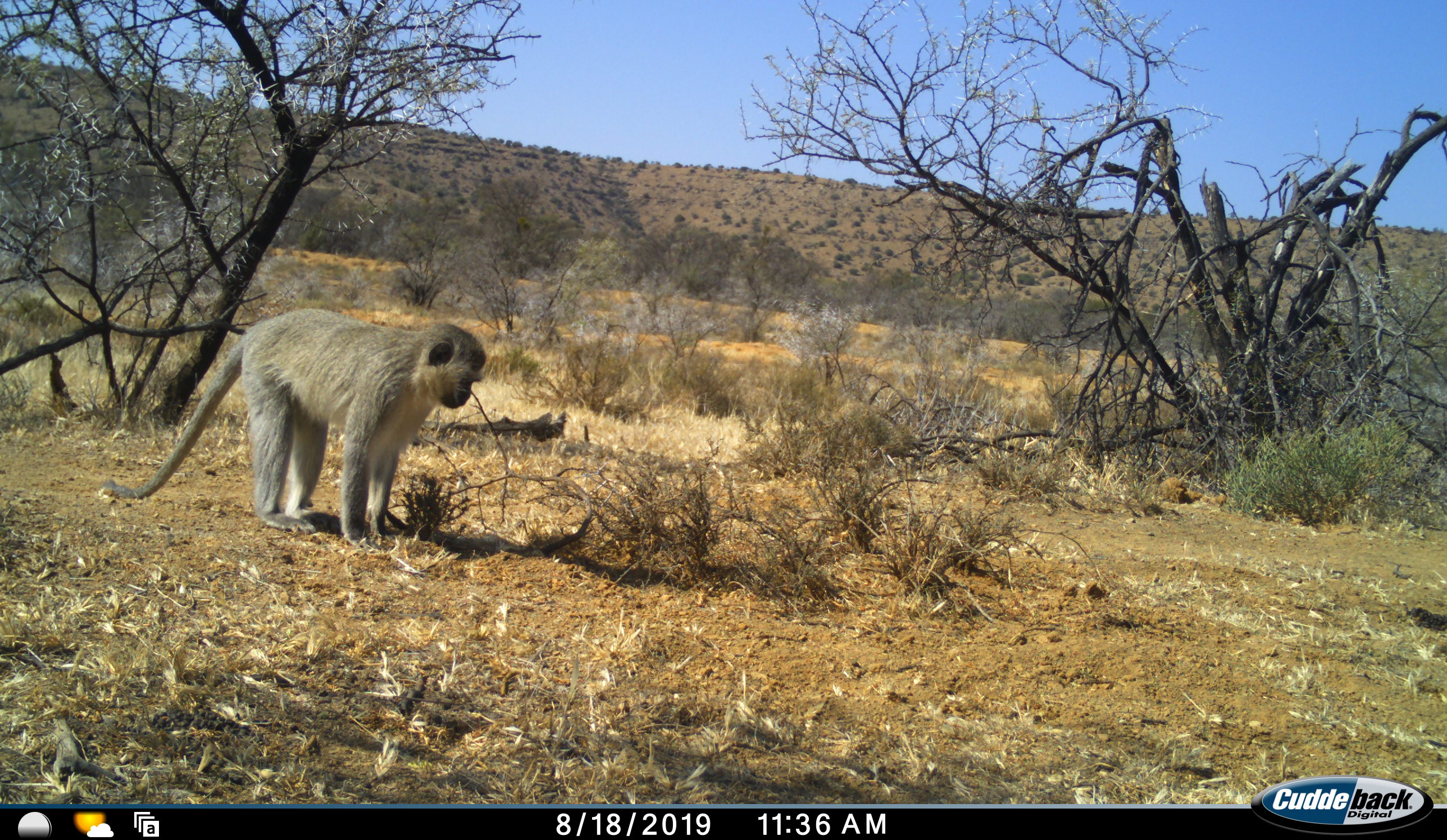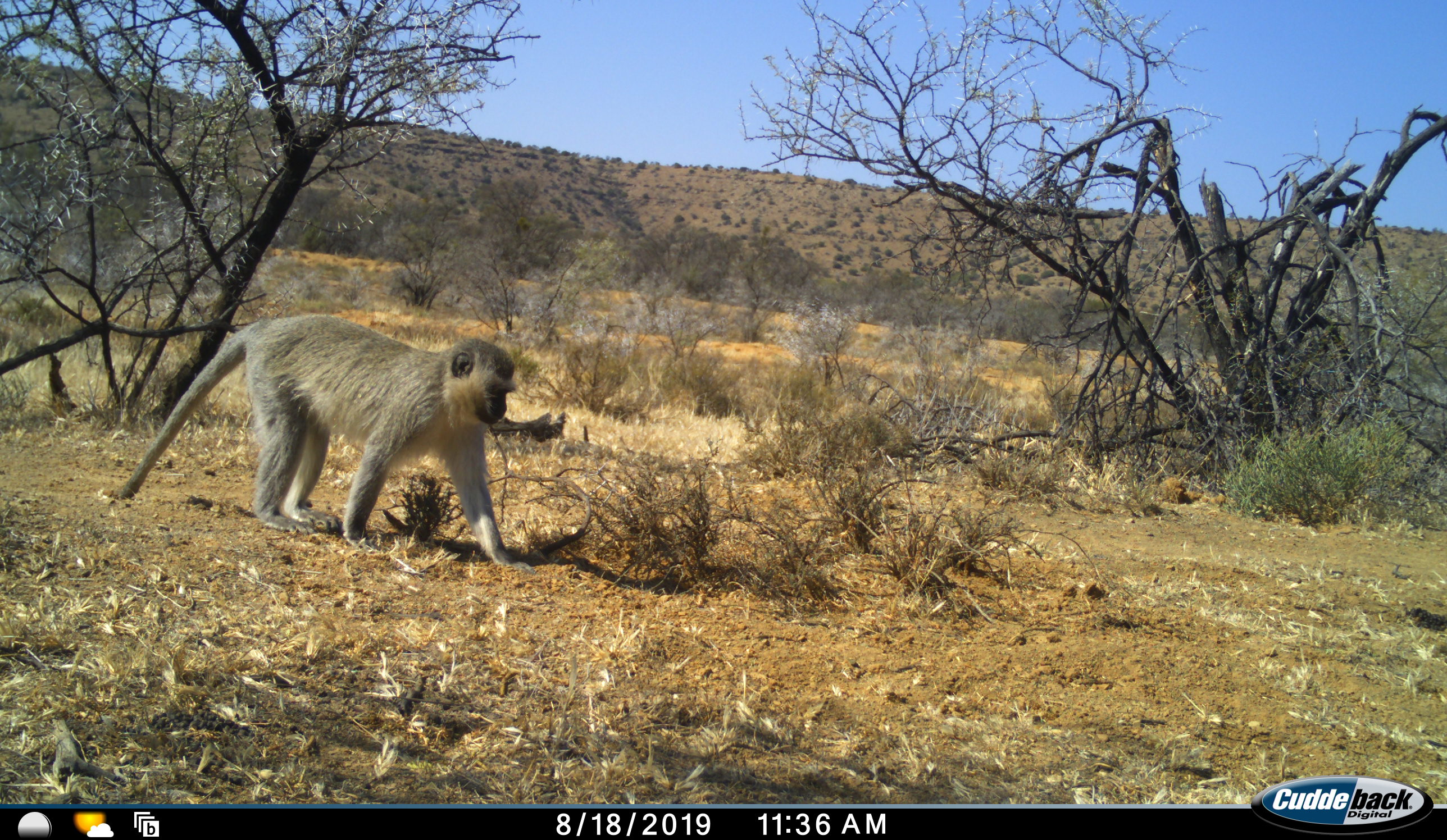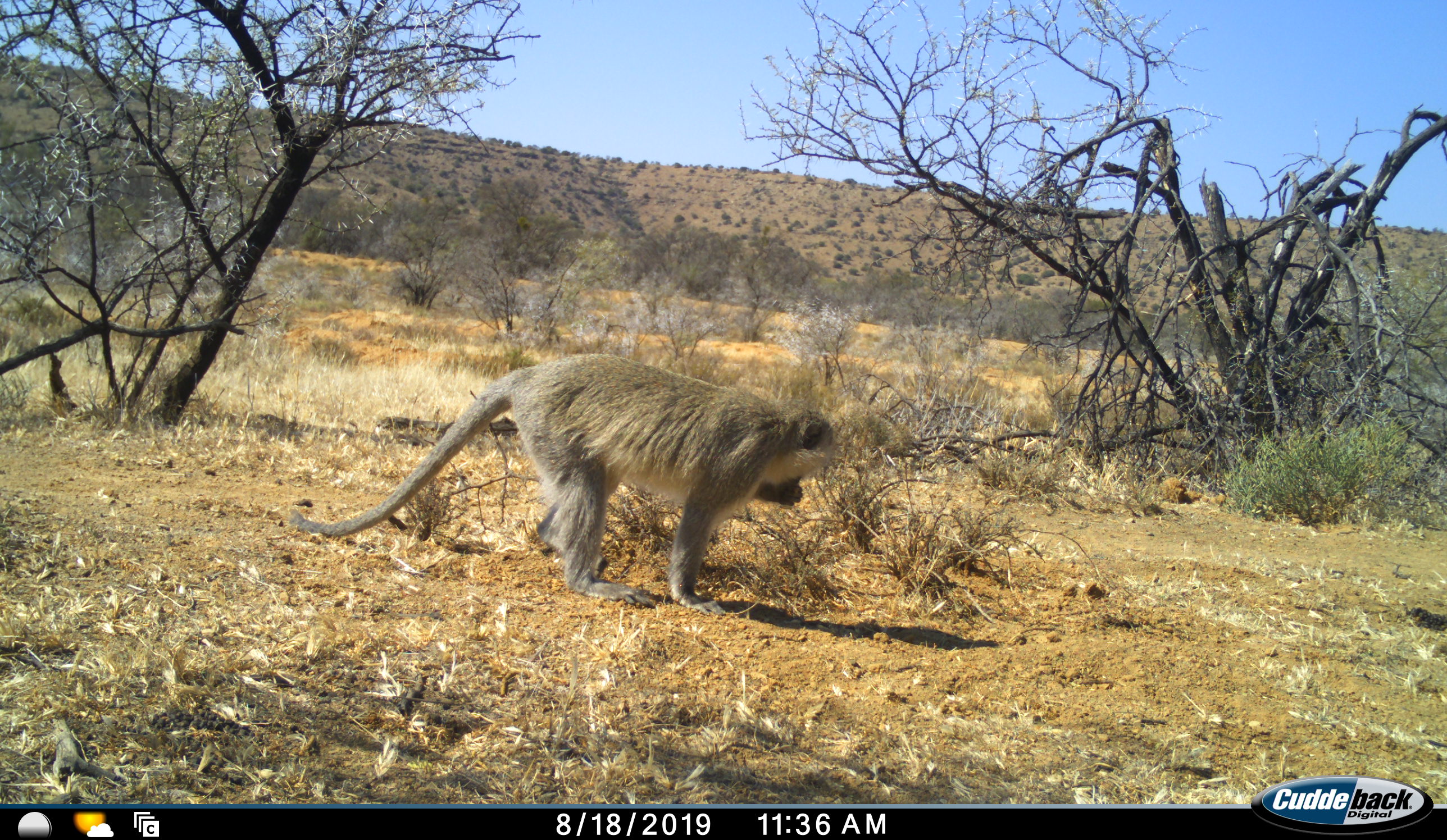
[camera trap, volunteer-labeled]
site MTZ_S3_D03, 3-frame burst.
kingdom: Animalia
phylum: Chordata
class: Mammalia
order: Primates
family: Cercopithecidae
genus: Chlorocebus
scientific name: Chlorocebus pygerythrus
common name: vervet monkey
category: monkeyvervet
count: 1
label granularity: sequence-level